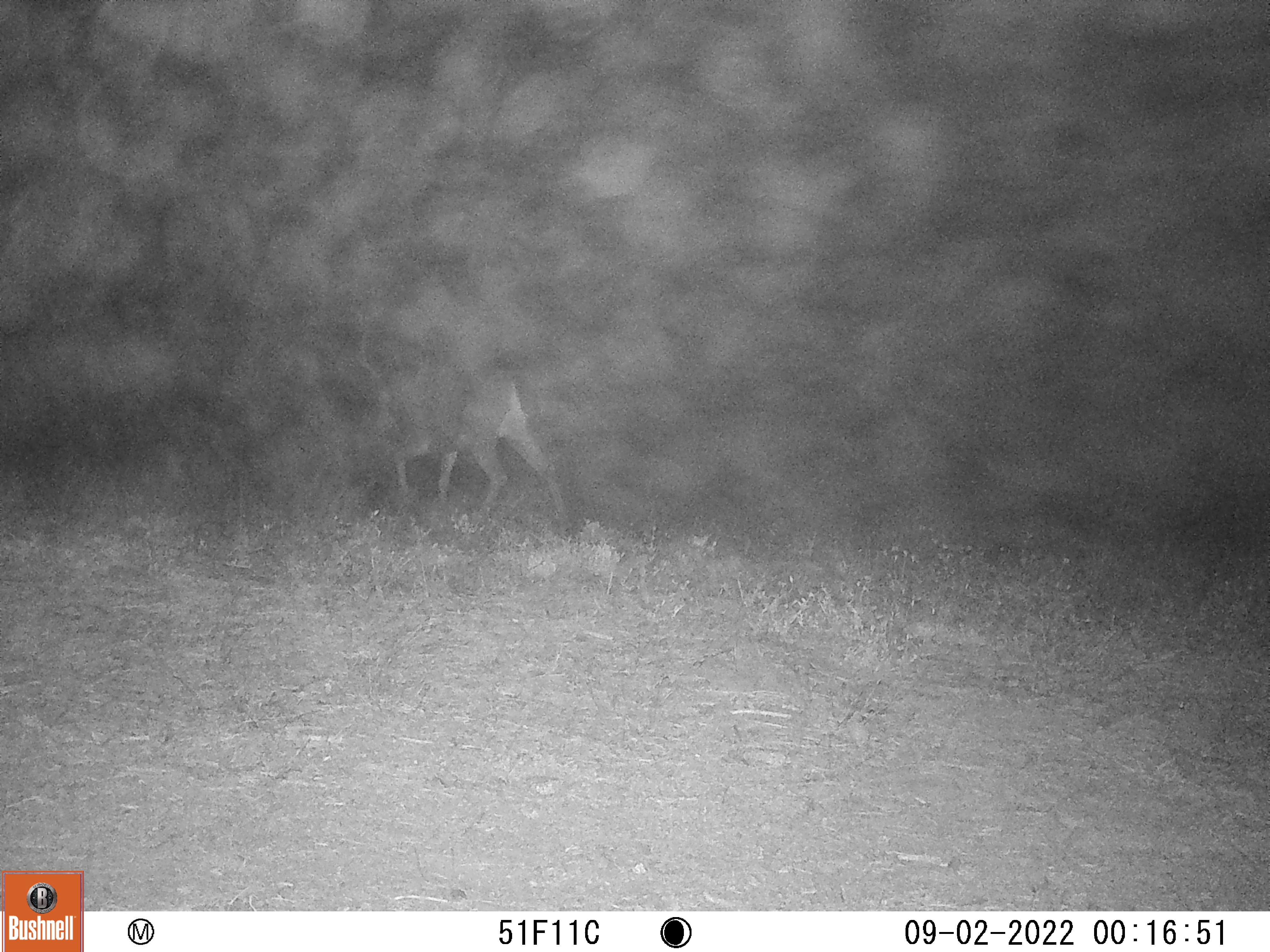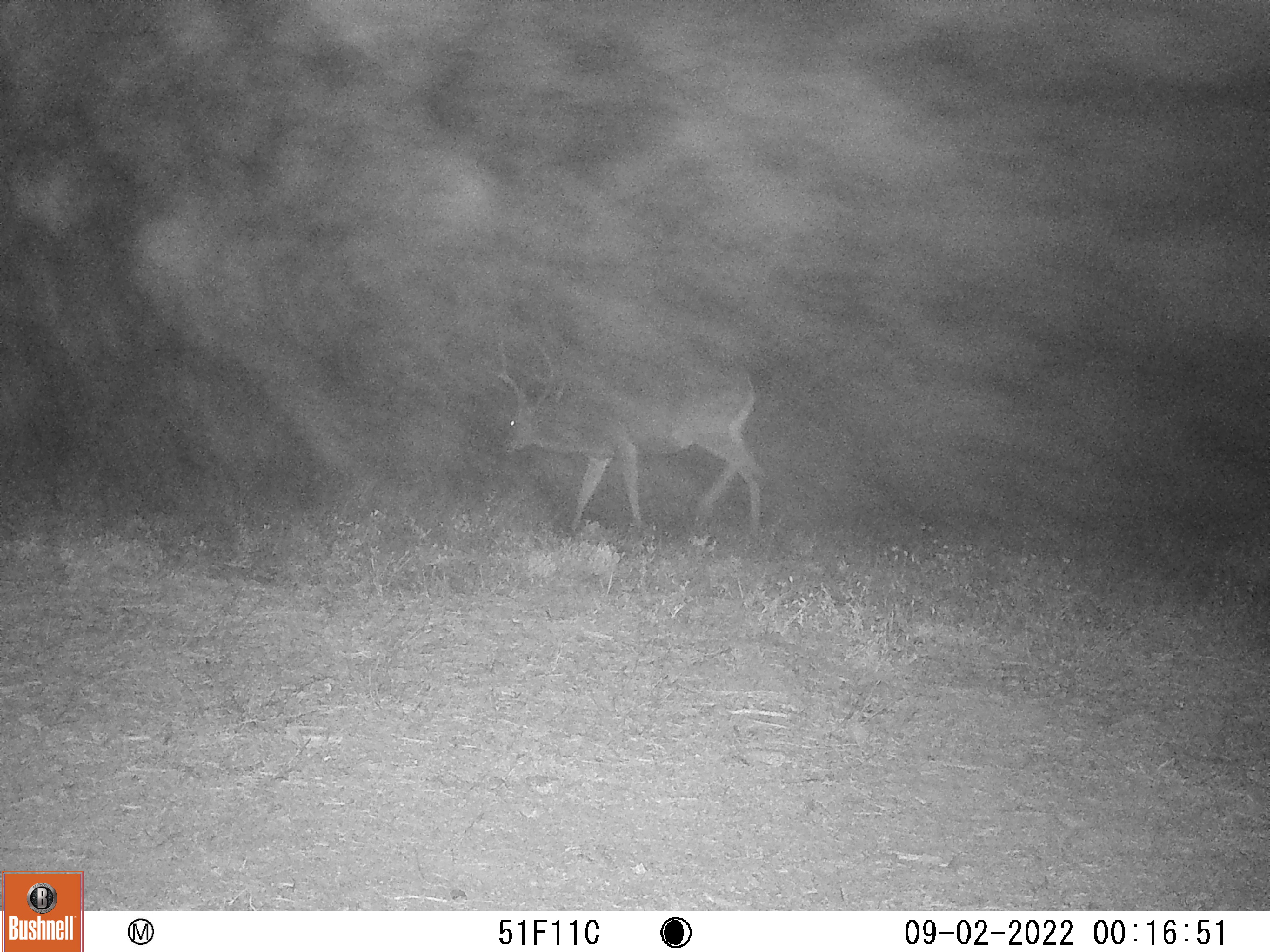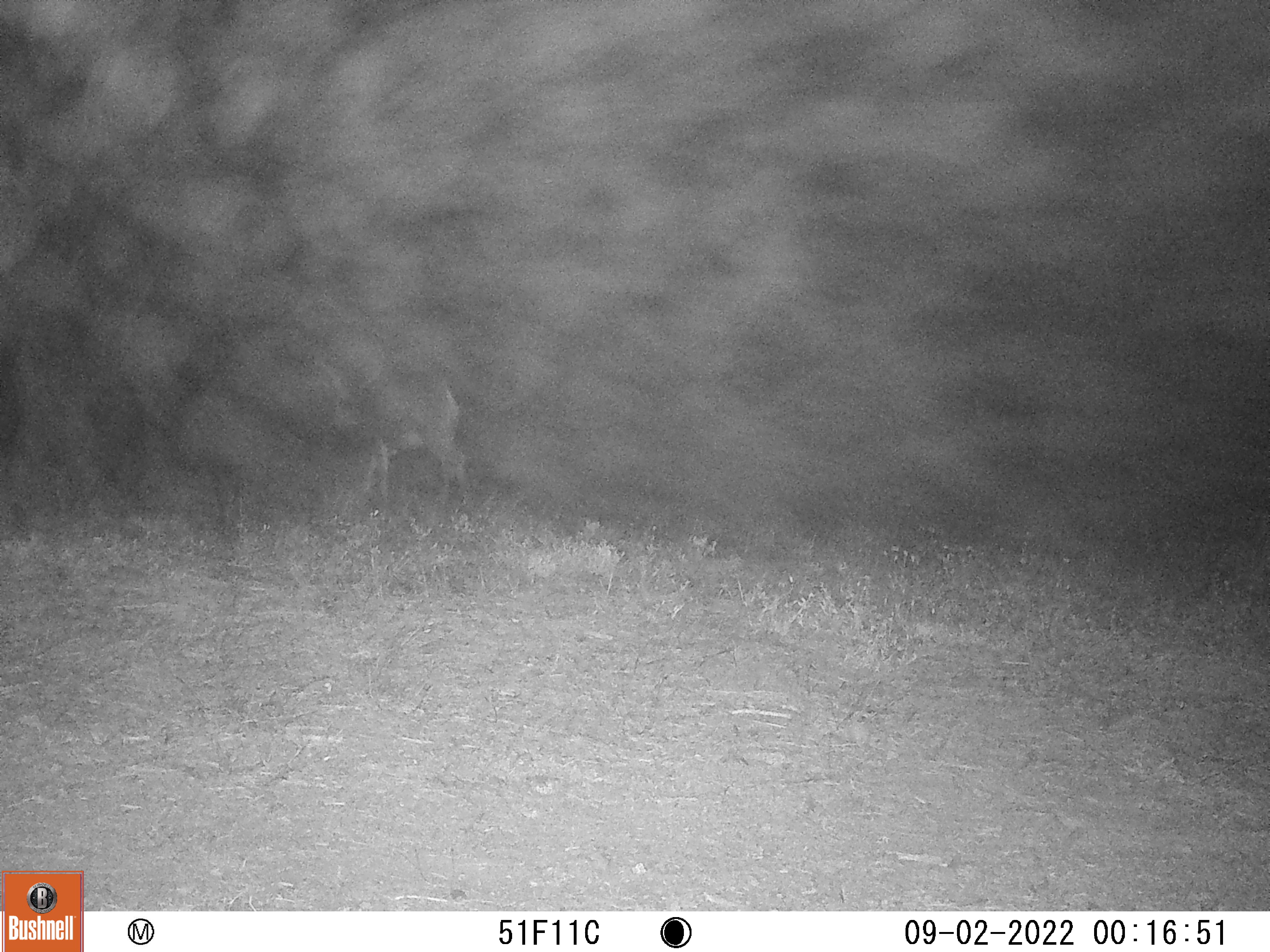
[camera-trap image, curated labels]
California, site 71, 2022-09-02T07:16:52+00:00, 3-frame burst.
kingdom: Animalia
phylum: Chordata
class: Mammalia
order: Artiodactyla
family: Cervidae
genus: Odocoileus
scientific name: Odocoileus hemionus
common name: mule deer